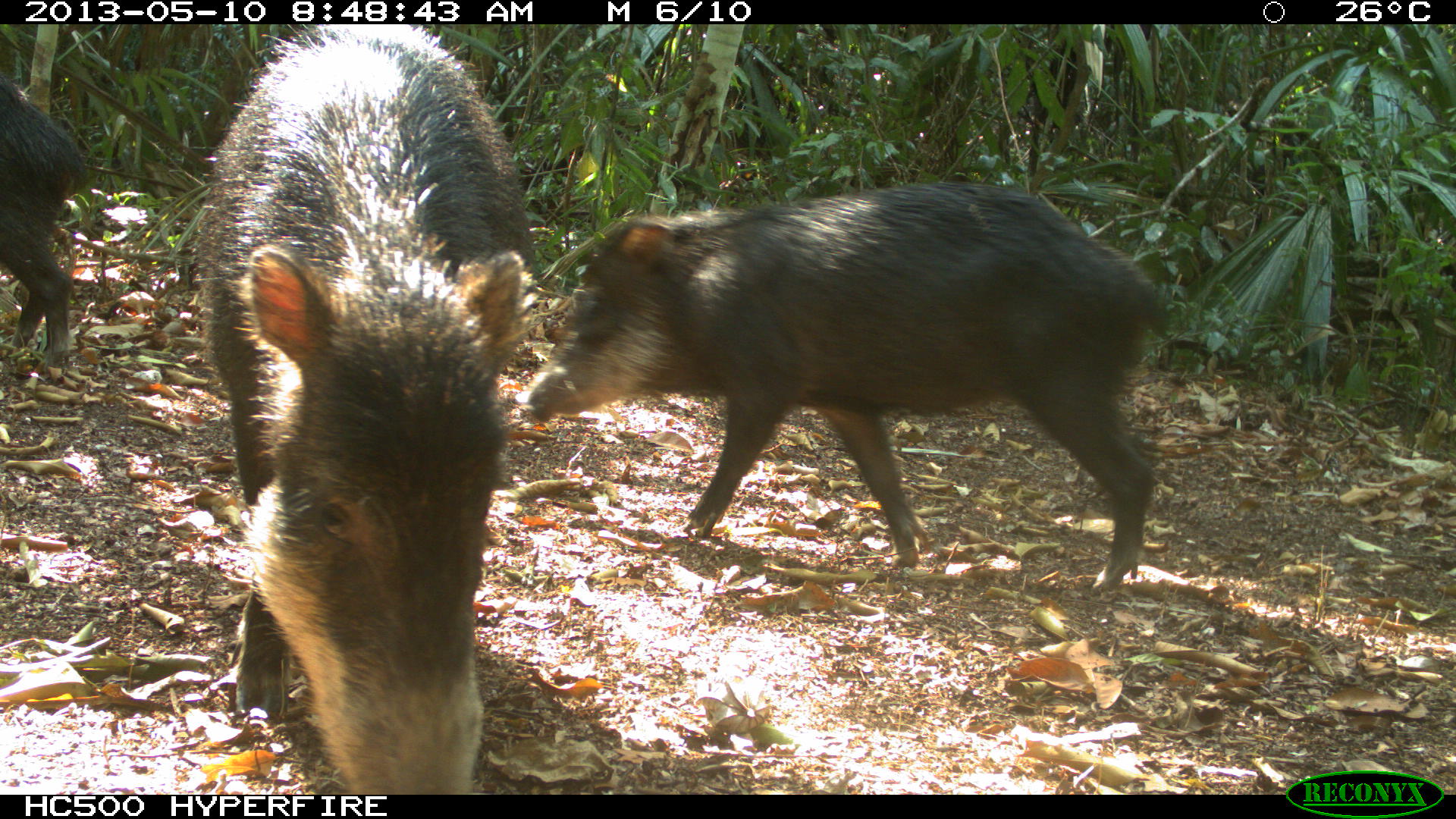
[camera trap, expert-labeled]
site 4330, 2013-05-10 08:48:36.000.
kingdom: Animalia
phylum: Chordata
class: Mammalia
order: Artiodactyla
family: Tayassuidae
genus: Tayassu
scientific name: Tayassu pecari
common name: white-lipped peccary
Tayassu pecari (white-lipped peccary), count 4.